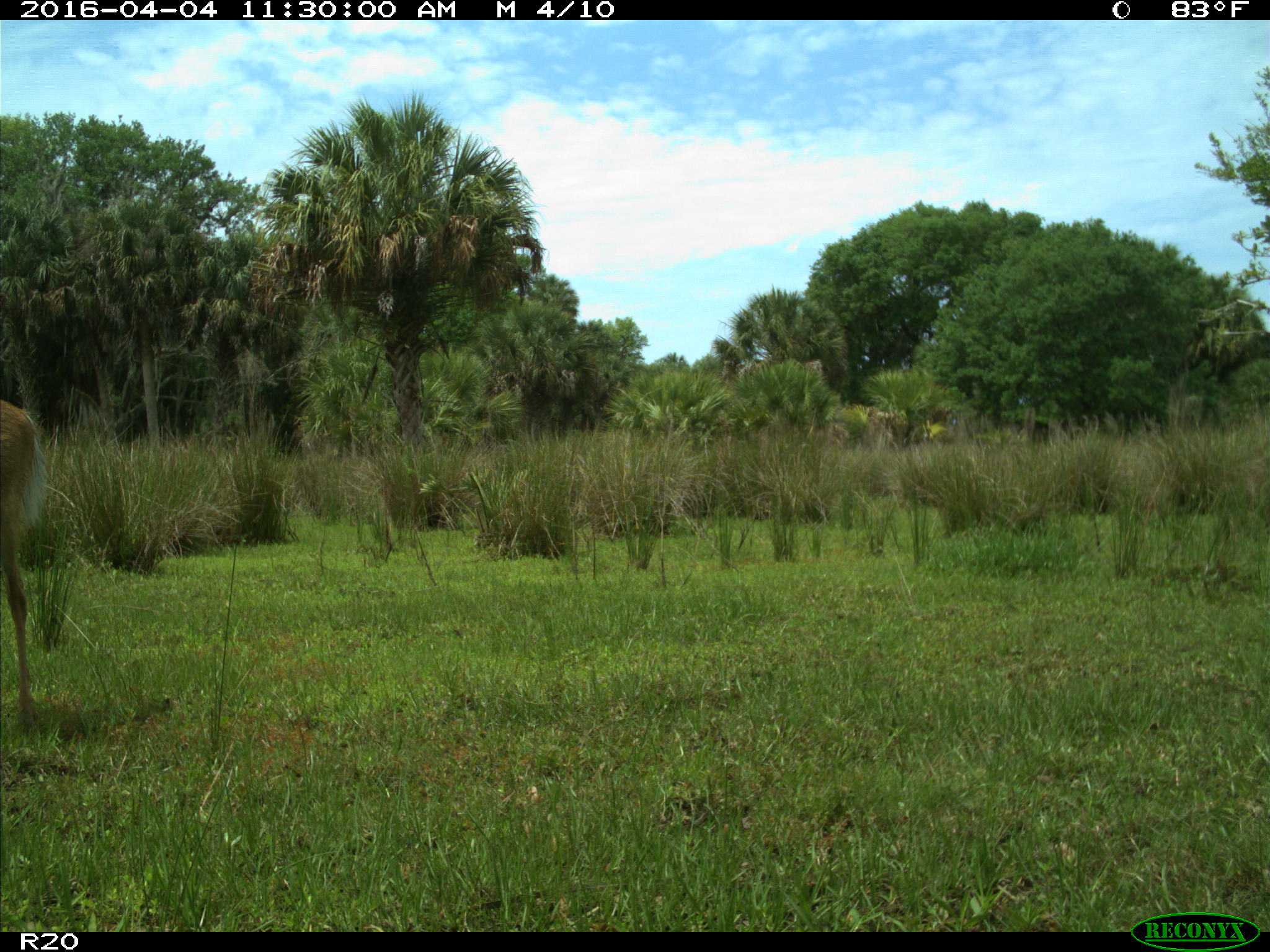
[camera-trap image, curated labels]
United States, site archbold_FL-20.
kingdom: Animalia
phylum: Chordata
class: Mammalia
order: Artiodactyla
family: Cervidae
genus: Odocoileus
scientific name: Odocoileus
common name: deer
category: unidentified deer